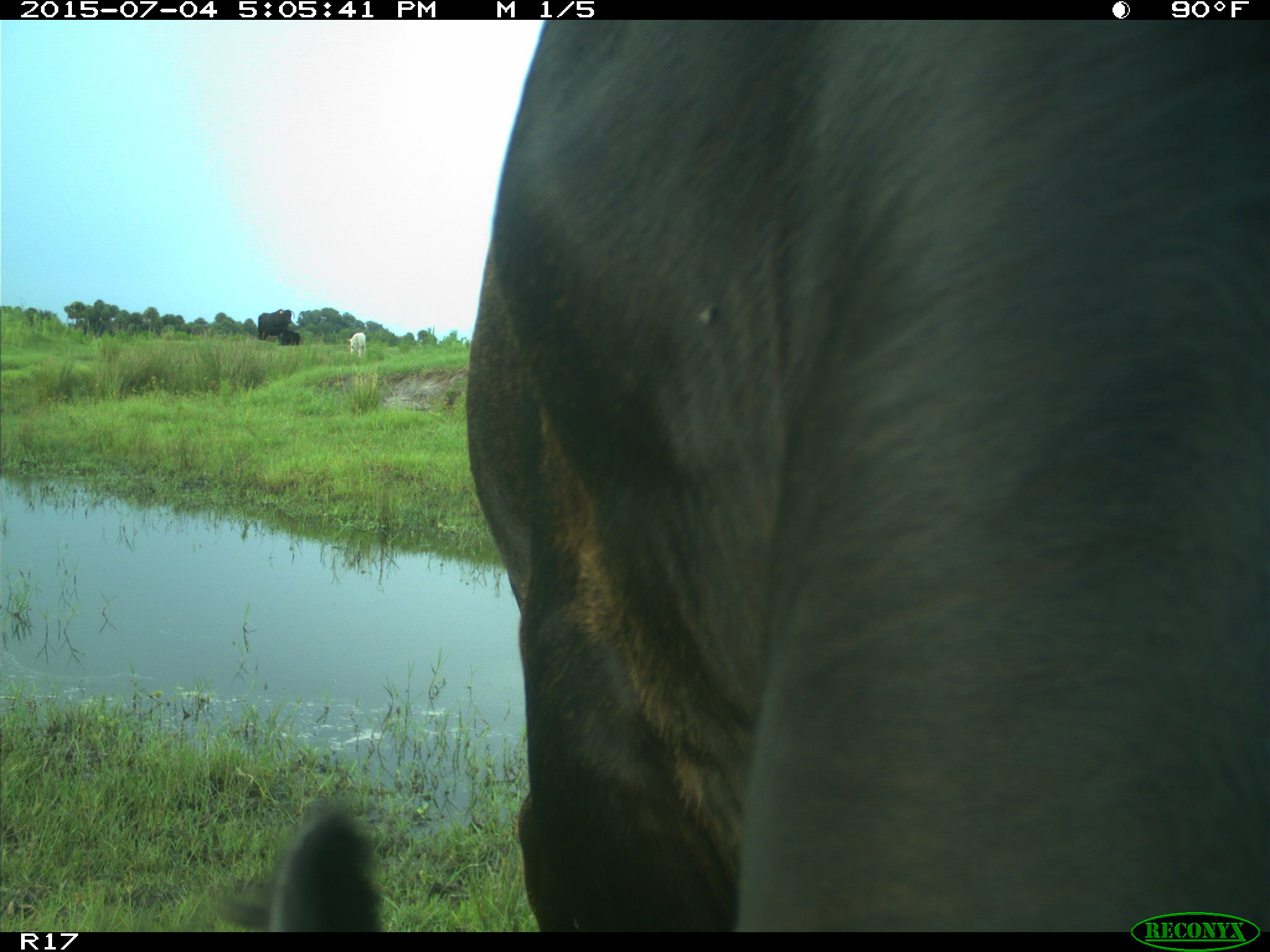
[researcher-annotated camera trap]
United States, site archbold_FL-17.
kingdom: Animalia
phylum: Chordata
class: Mammalia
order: Artiodactyla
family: Bovidae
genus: Bos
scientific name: Bos taurus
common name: domestic cow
Bos taurus (domestic cow).